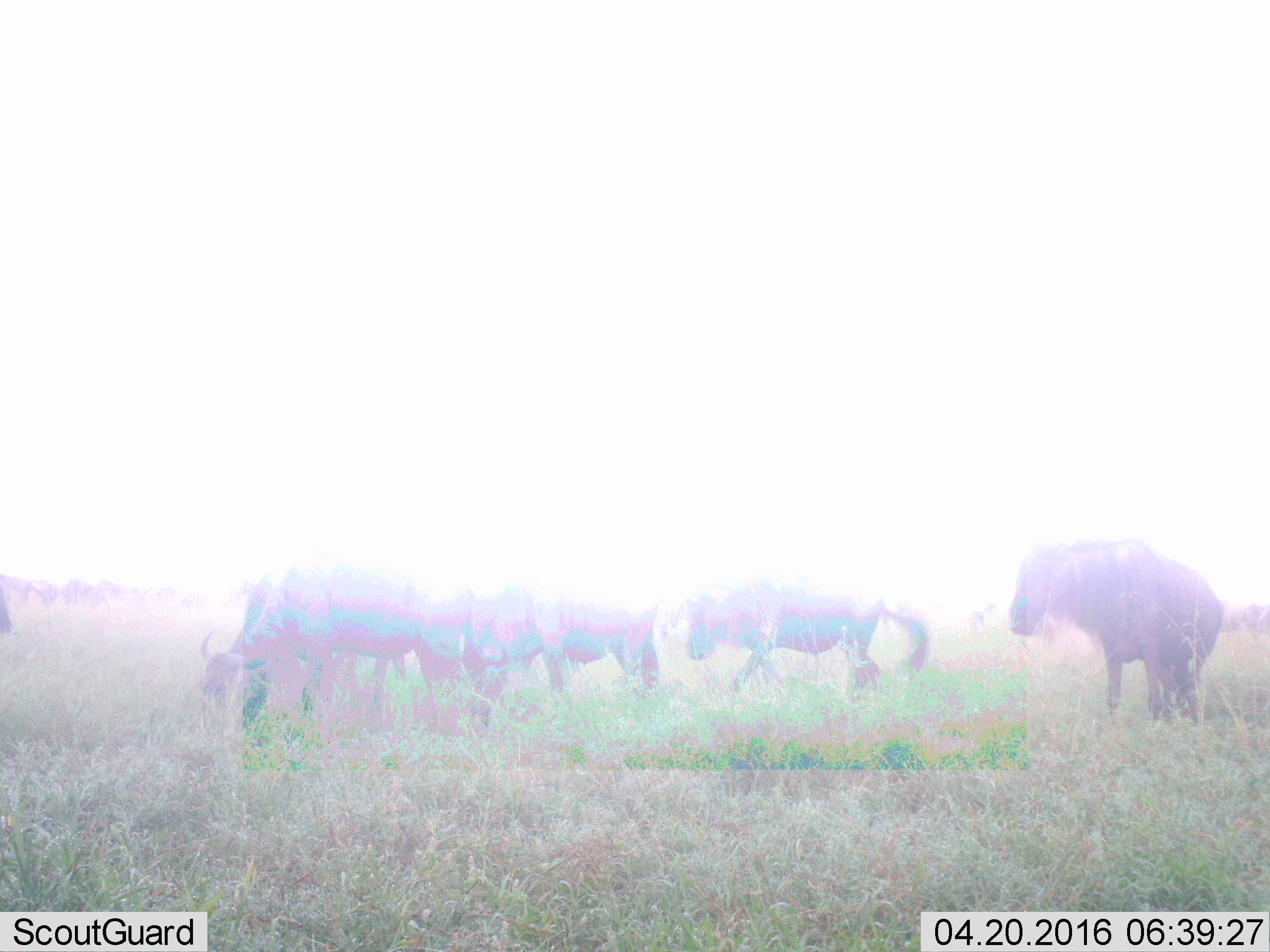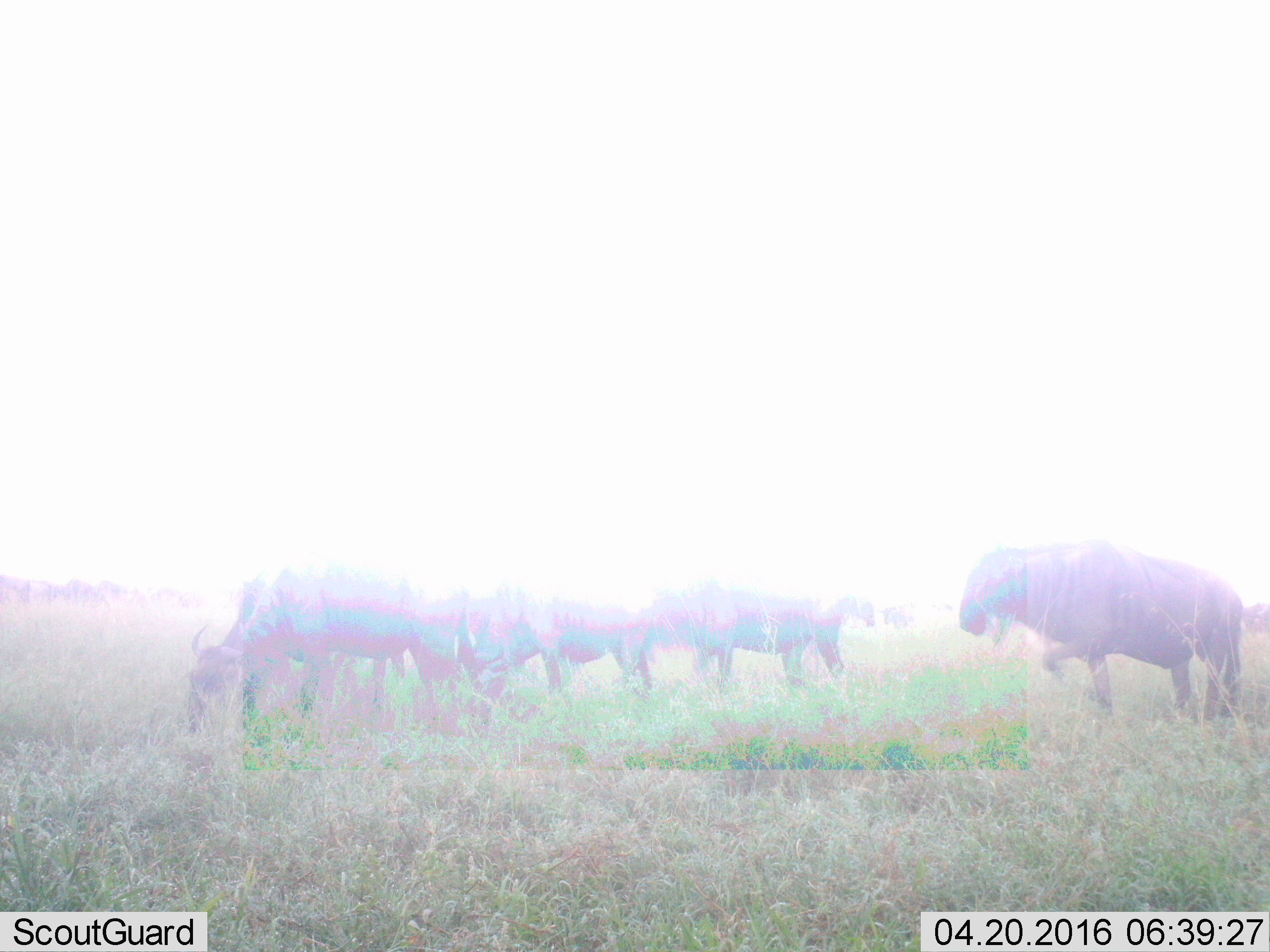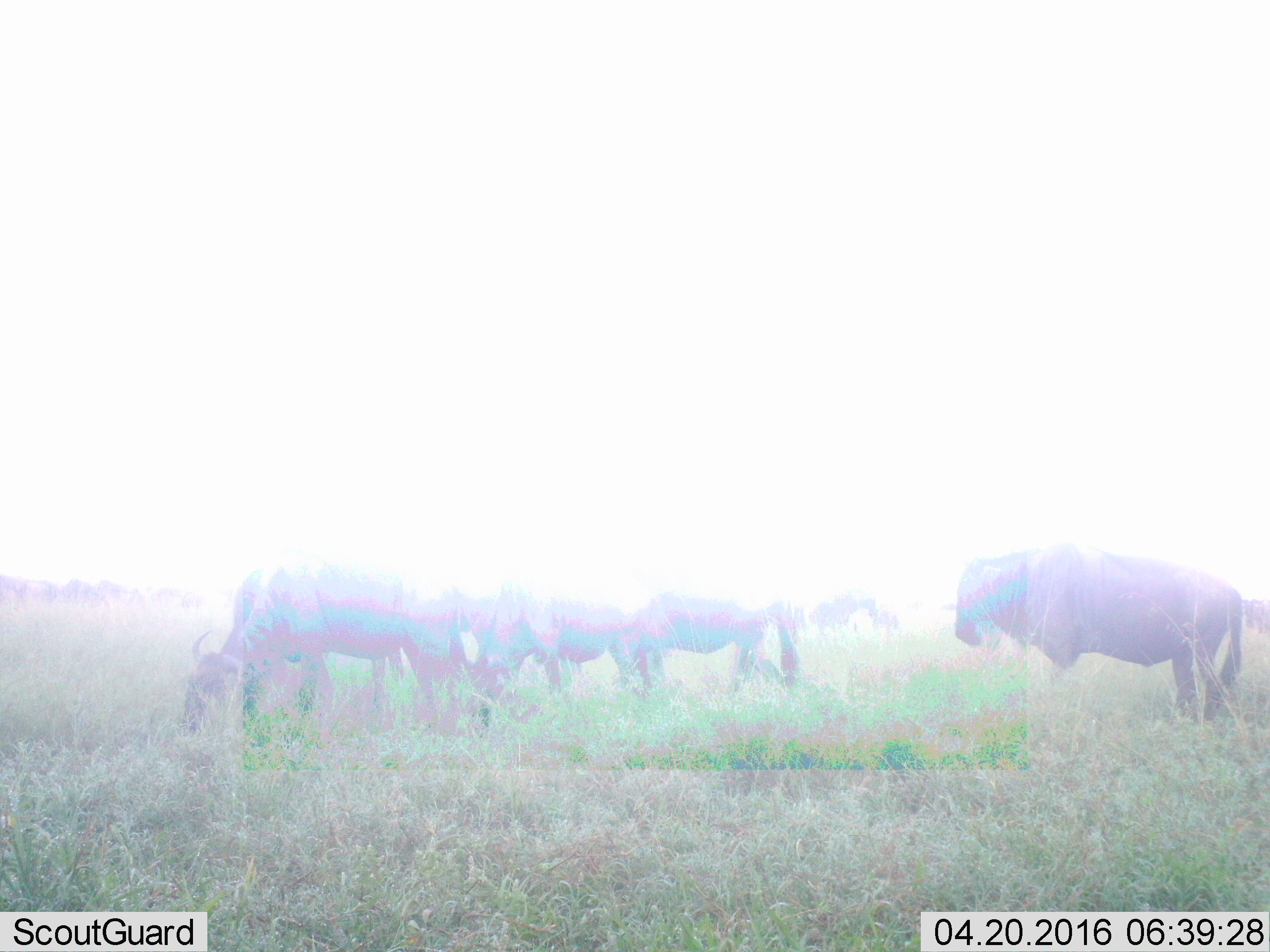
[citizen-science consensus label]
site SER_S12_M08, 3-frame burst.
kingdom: Animalia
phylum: Chordata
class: Mammalia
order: Artiodactyla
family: Bovidae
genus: Connochaetes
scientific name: Connochaetes taurinus taurinus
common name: blue wildebeest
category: wildebeestblue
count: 11-50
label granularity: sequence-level